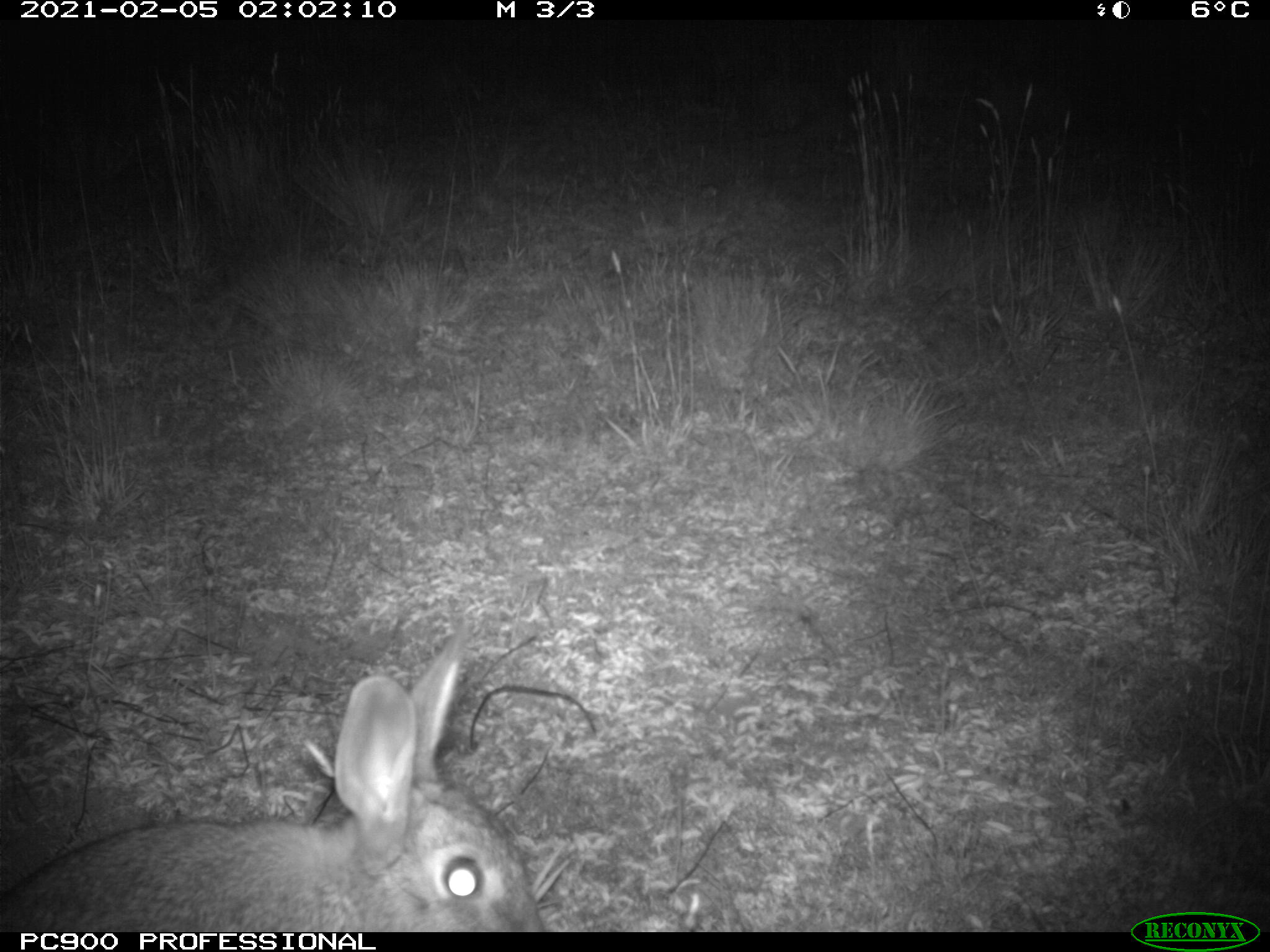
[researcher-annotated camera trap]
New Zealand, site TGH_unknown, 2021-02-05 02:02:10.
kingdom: Animalia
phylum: Chordata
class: Mammalia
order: Lagomorpha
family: Leporidae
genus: Oryctolagus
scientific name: Oryctolagus cuniculus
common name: european rabbit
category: rabbit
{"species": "rabbit (european rabbit) (Oryctolagus cuniculus)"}